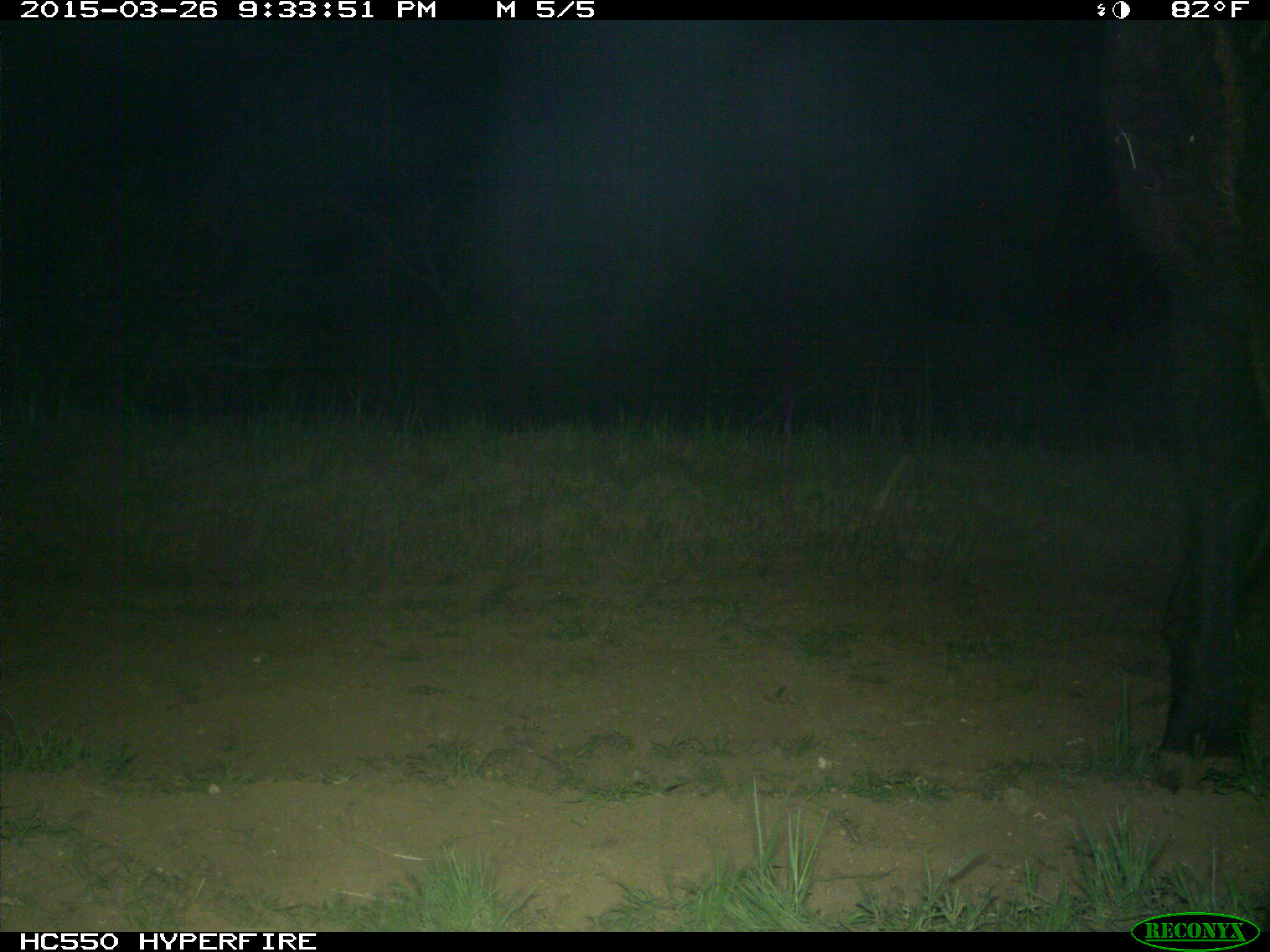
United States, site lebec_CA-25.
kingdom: Animalia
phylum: Chordata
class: Mammalia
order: Artiodactyla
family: Bovidae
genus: Bos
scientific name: Bos taurus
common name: domestic cow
Bos taurus (domestic cow).